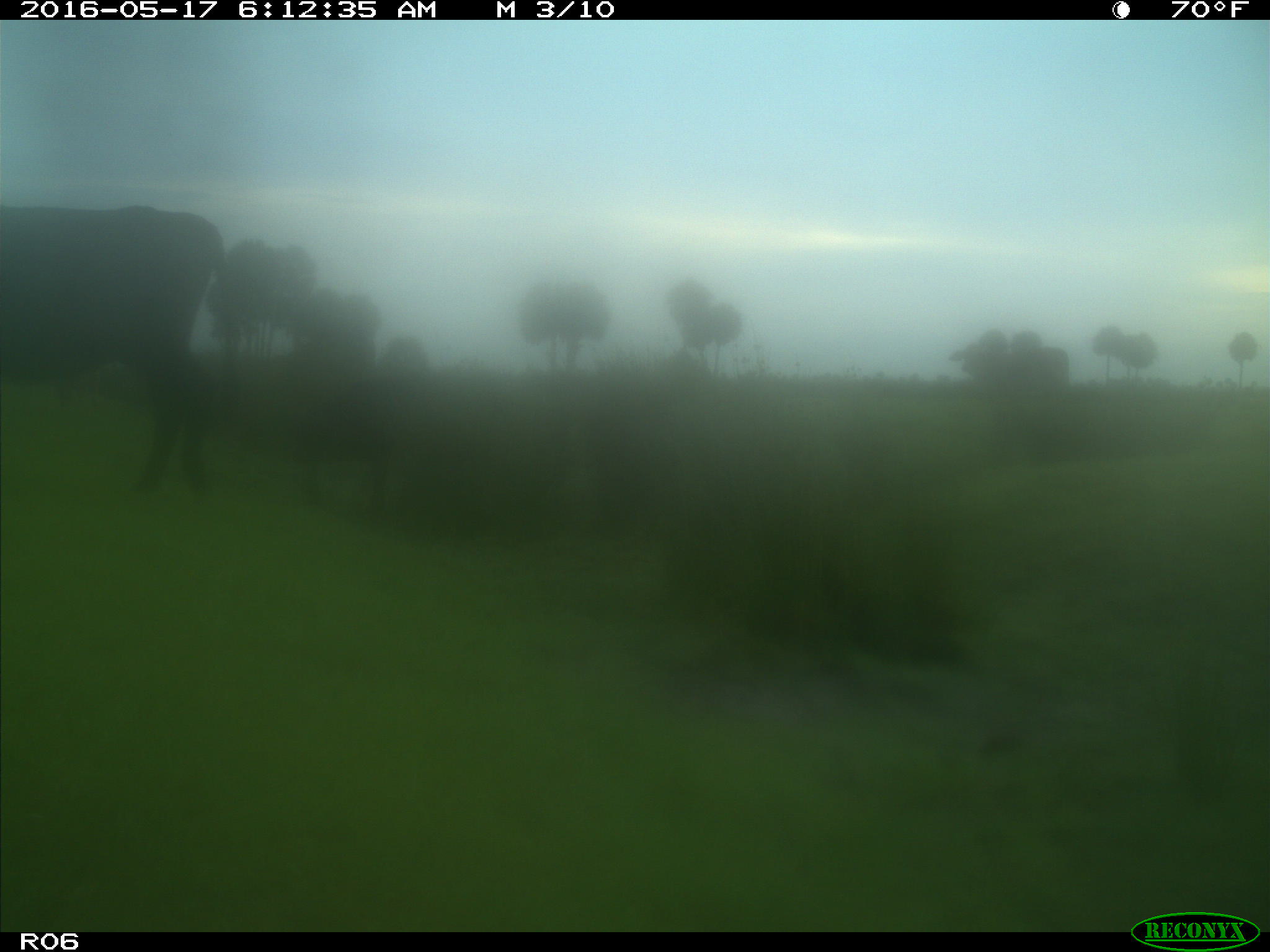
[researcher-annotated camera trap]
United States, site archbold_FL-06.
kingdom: Animalia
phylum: Chordata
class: Mammalia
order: Artiodactyla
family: Bovidae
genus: Bos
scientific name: Bos taurus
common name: domestic cow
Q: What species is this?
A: Bos taurus (domestic cow).